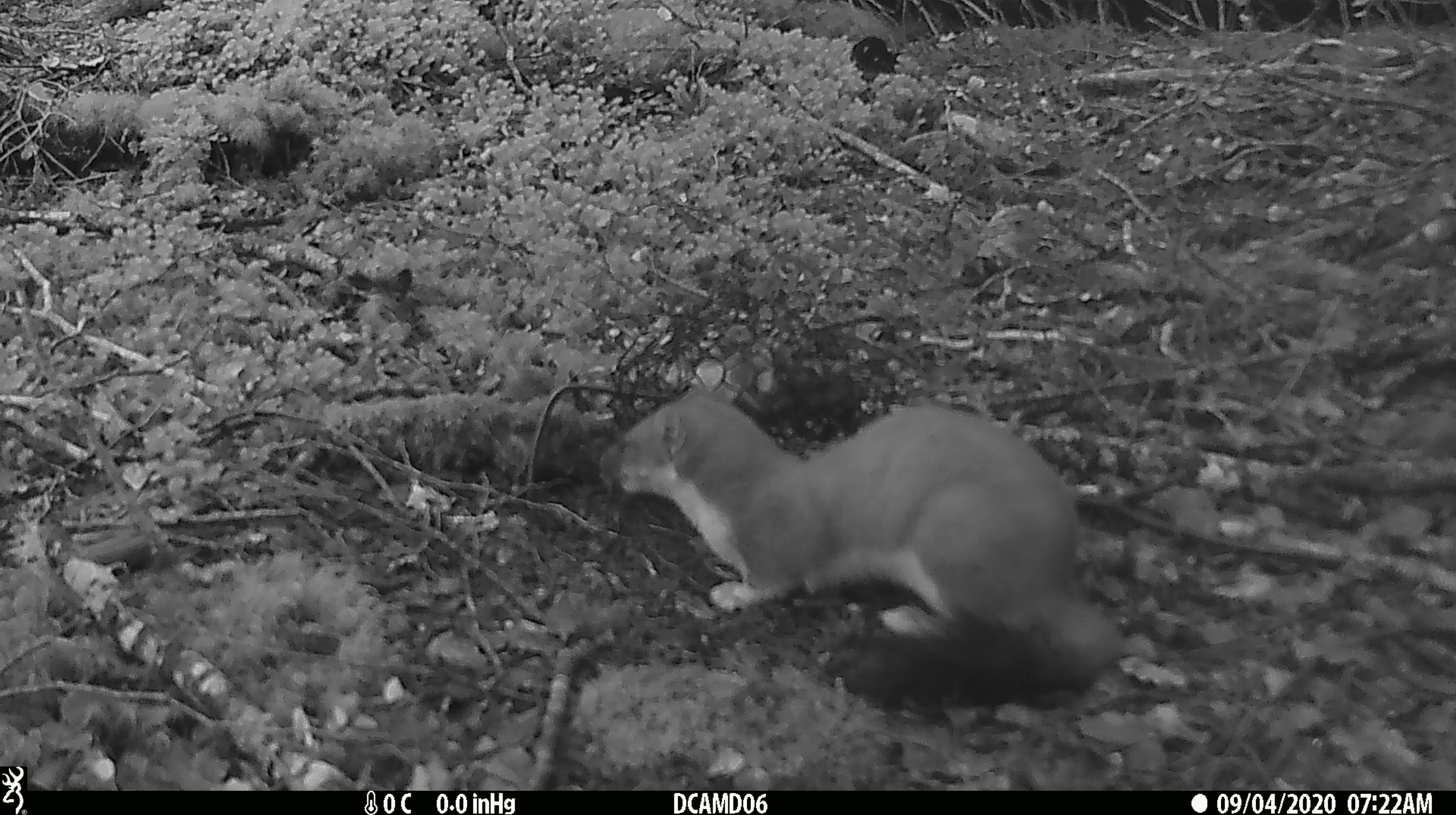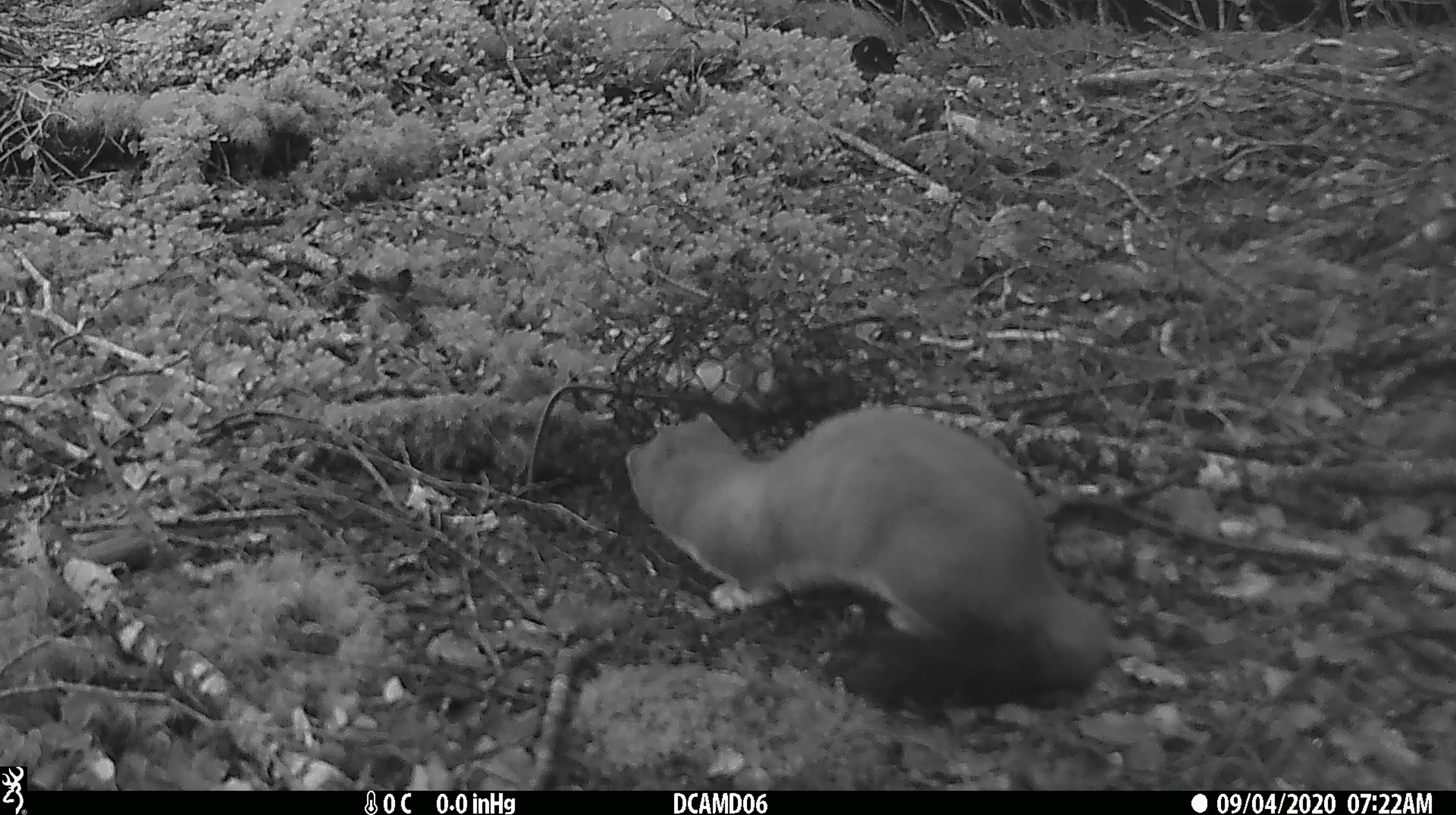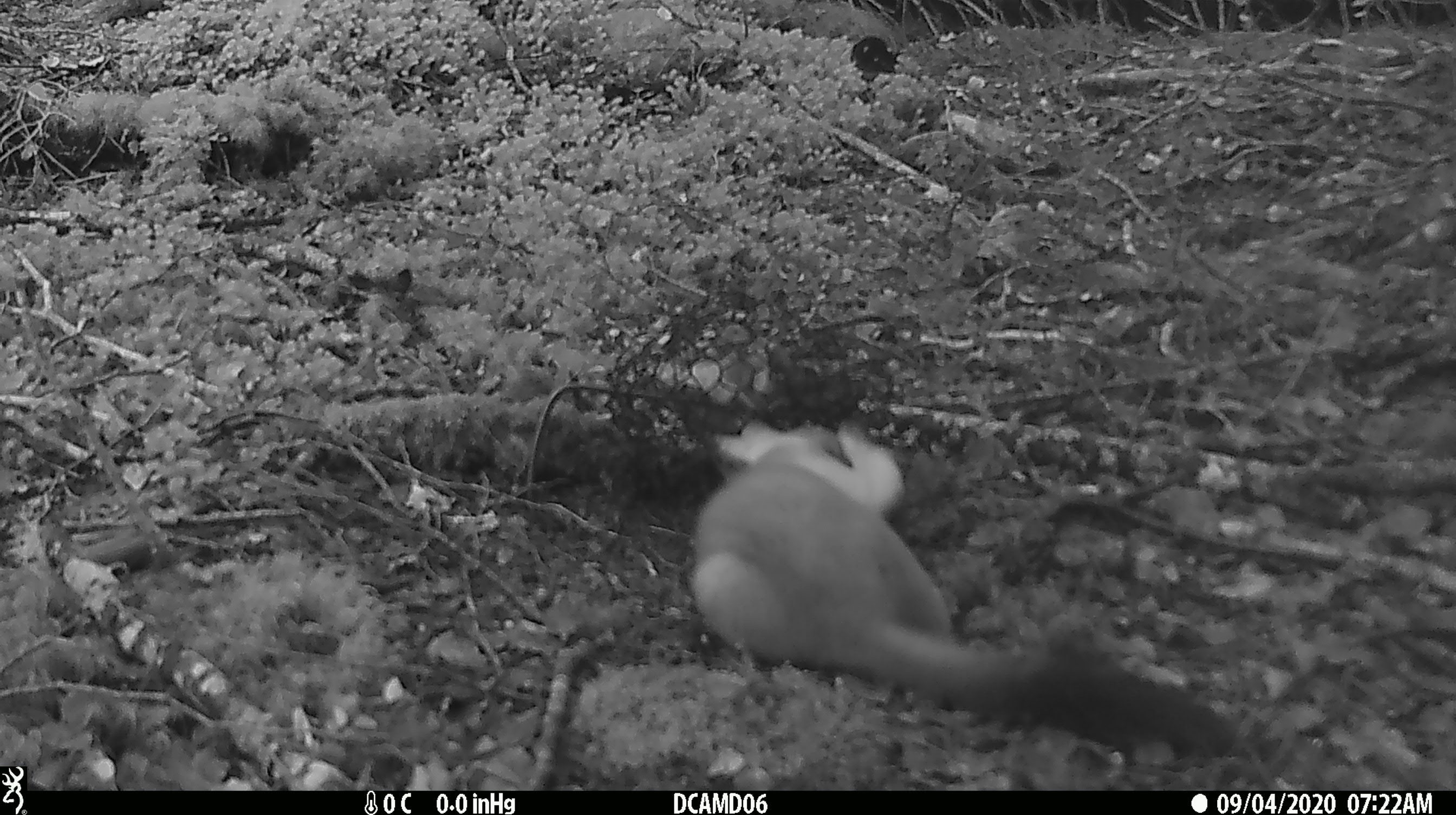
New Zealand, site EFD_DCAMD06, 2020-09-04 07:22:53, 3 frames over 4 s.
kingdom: Animalia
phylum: Chordata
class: Mammalia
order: Carnivora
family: Mustelidae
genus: Mustela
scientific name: Mustela erminea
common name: stoat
Stoat (Mustela erminea).